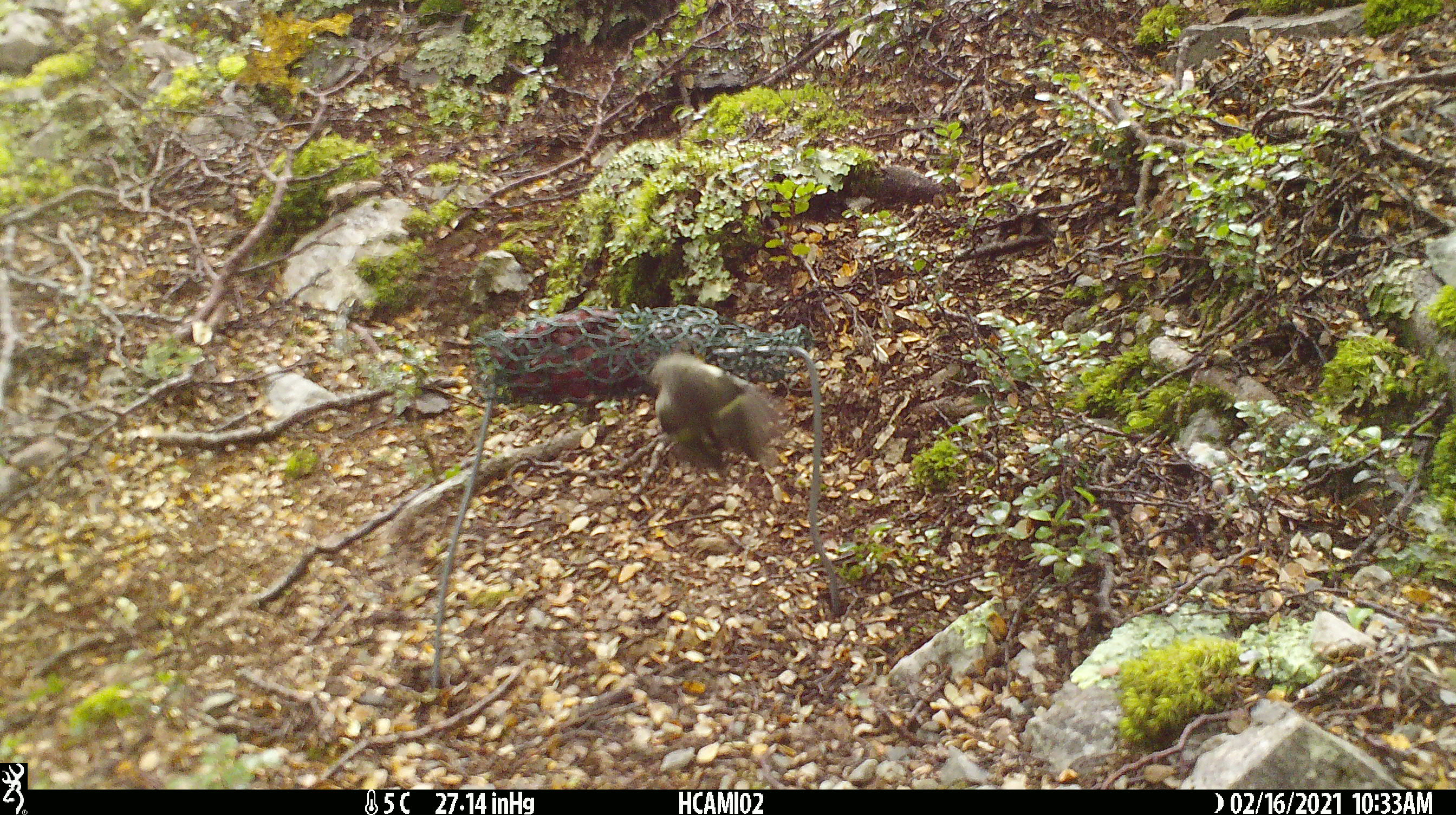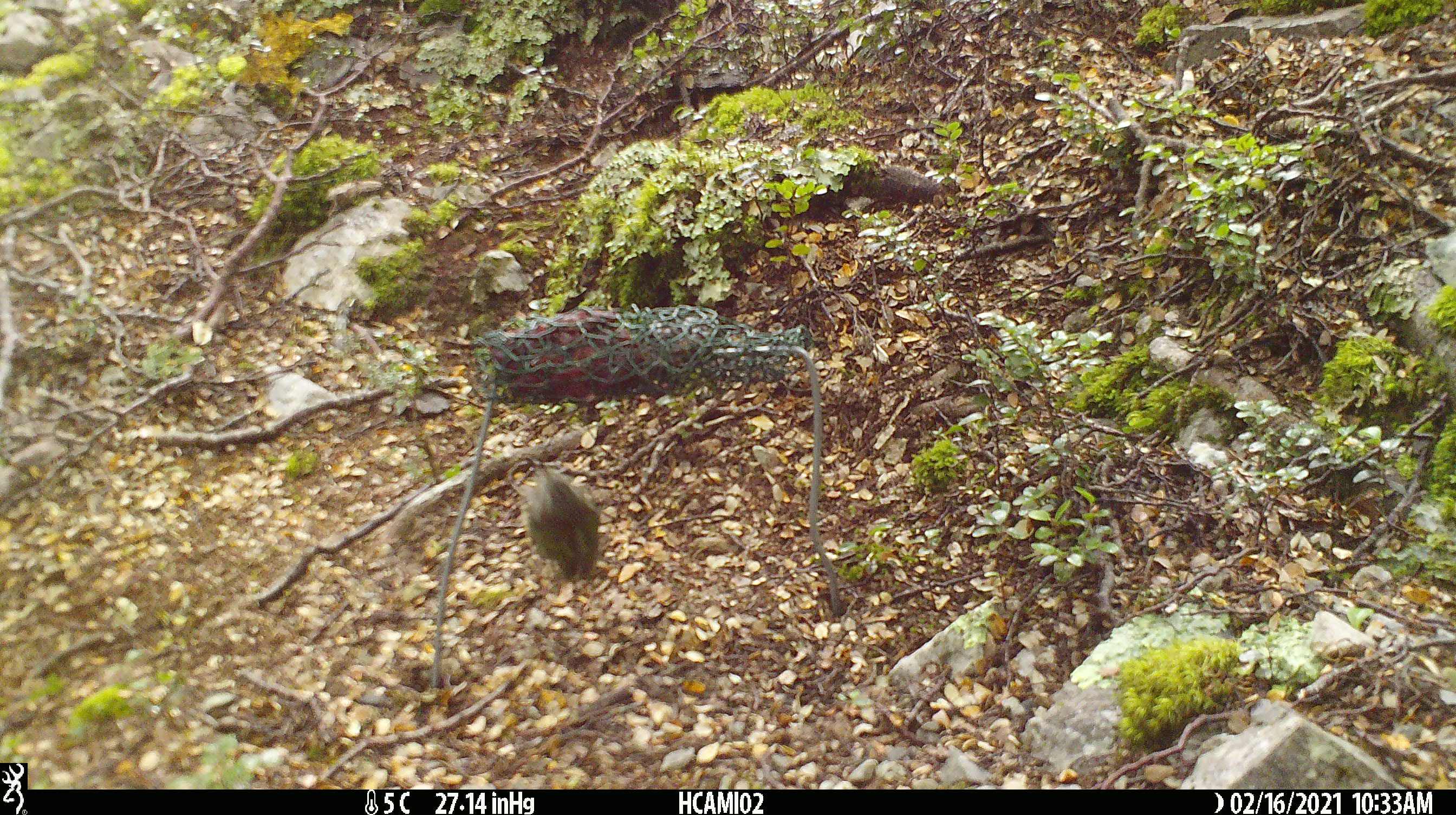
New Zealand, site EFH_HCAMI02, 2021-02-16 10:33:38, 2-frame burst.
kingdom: Animalia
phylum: Chordata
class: Aves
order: Passeriformes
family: Acanthisittidae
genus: Acanthisitta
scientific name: Acanthisitta chloris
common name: rifleman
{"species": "rifleman (Acanthisitta chloris)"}